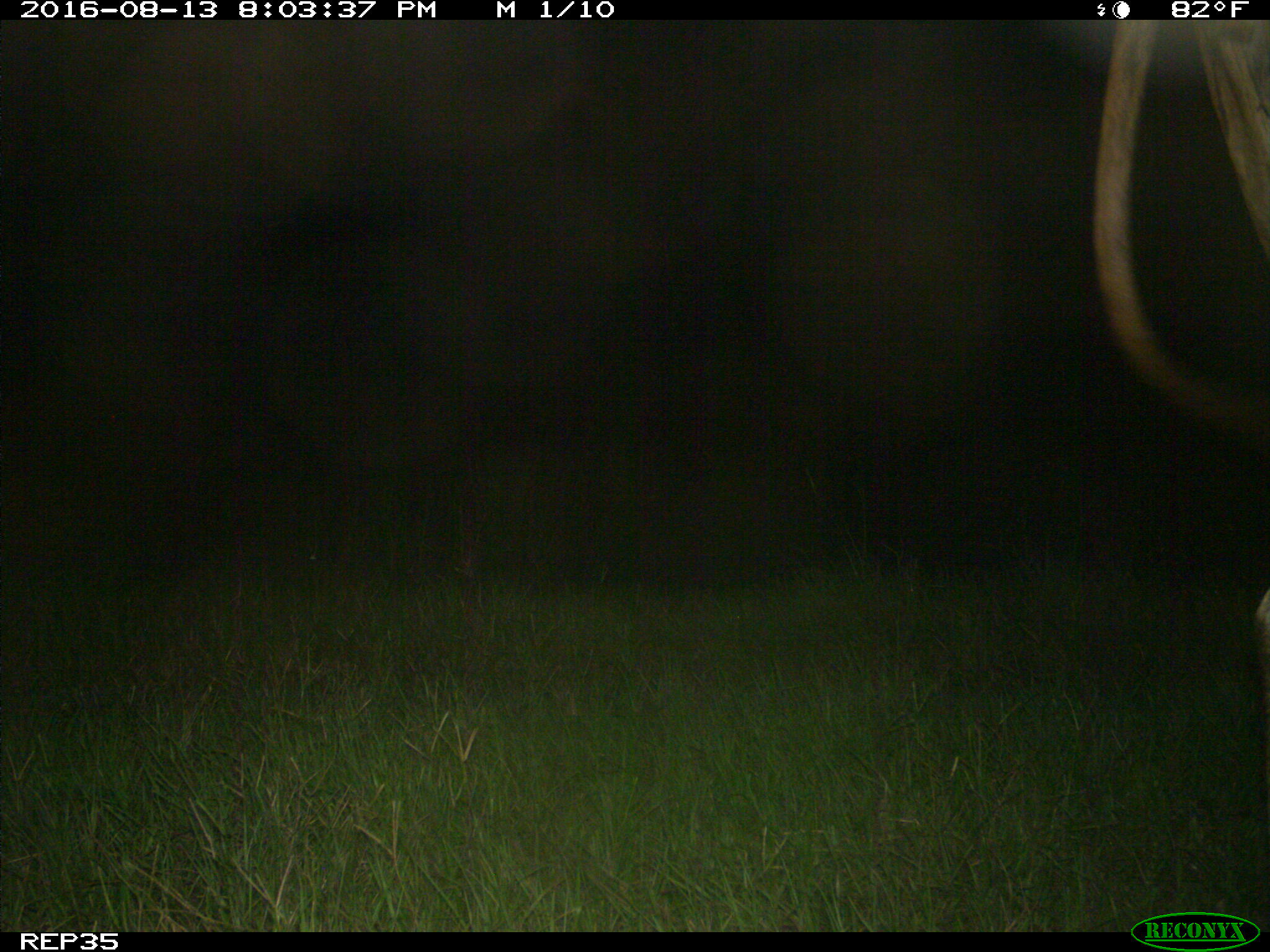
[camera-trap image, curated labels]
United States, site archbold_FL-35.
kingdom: Animalia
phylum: Chordata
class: Mammalia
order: Artiodactyla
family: Bovidae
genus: Bos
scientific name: Bos taurus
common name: domestic cow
Bos taurus (domestic cow).